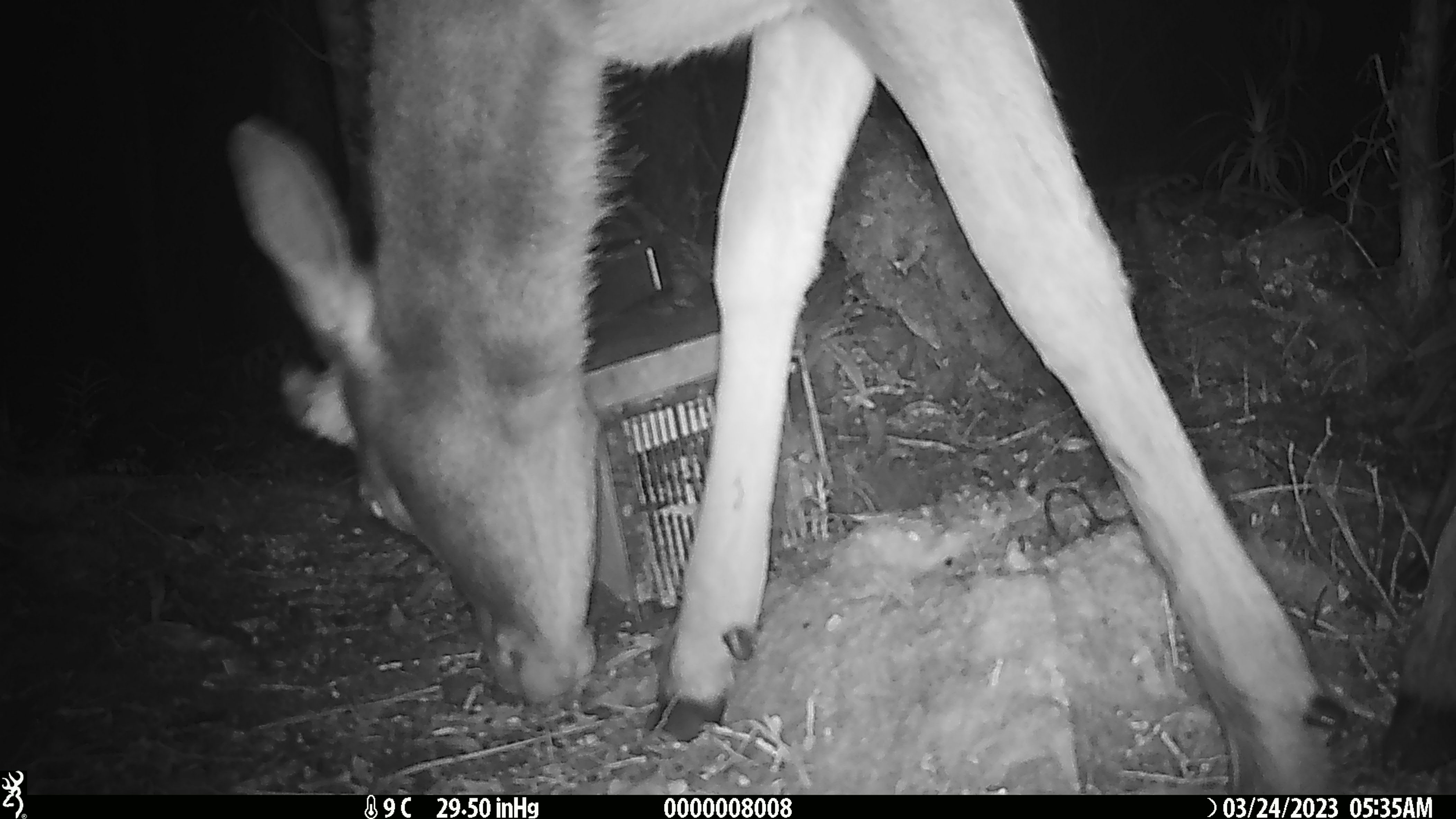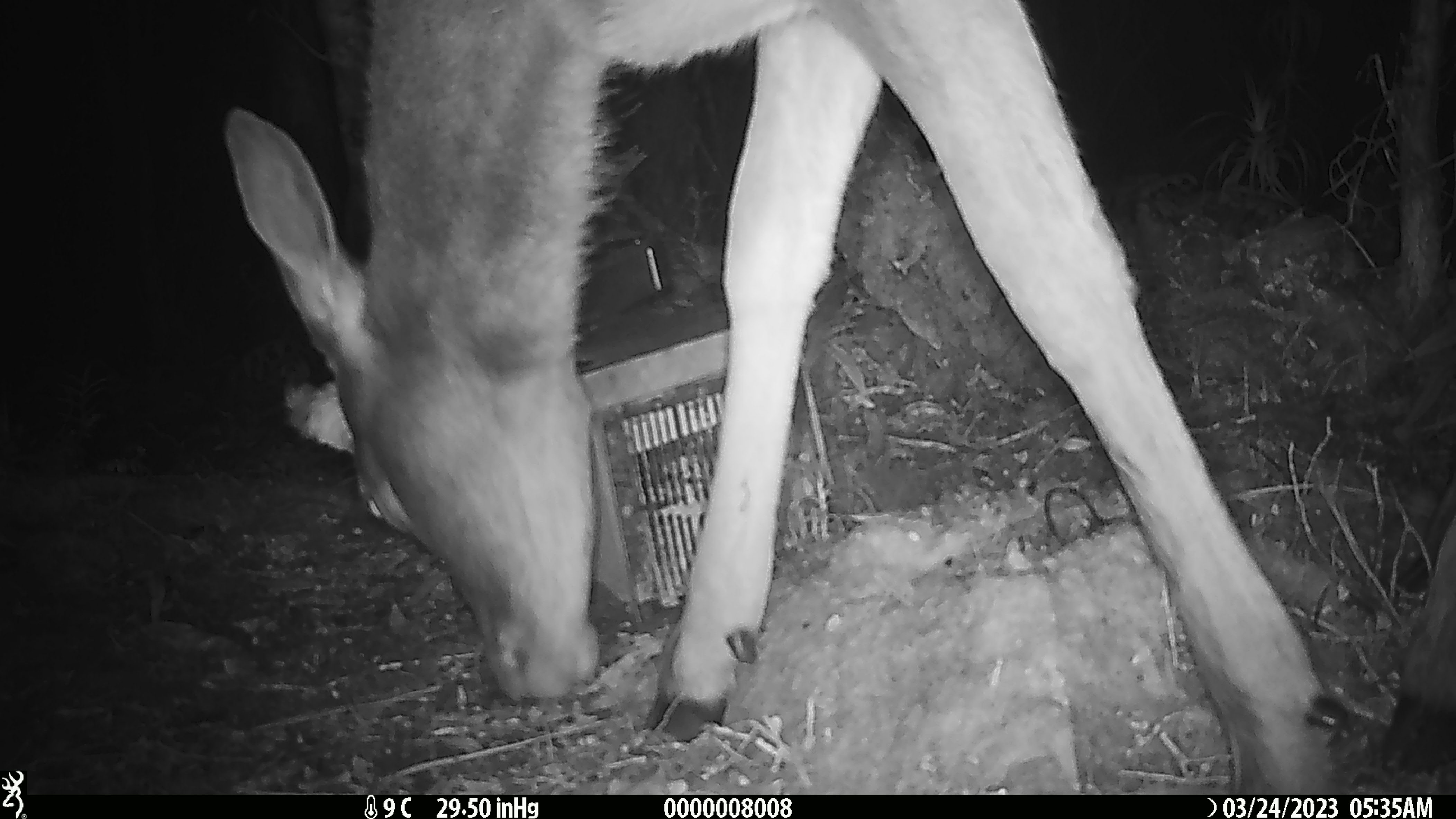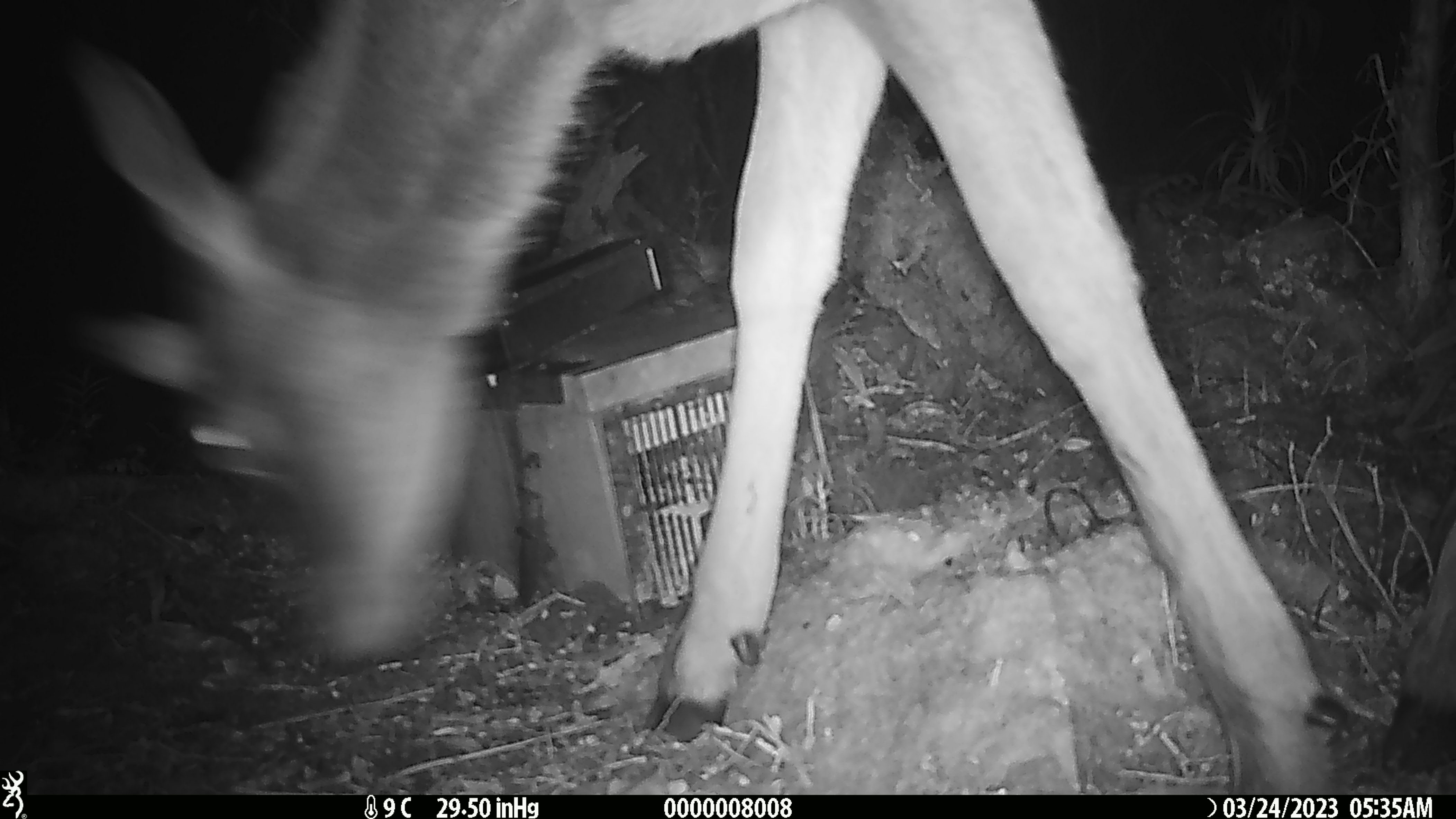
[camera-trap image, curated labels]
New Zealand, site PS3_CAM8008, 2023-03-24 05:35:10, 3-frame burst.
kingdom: Animalia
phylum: Chordata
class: Mammalia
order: Artiodactyla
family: Cervidae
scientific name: Cervidae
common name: deer